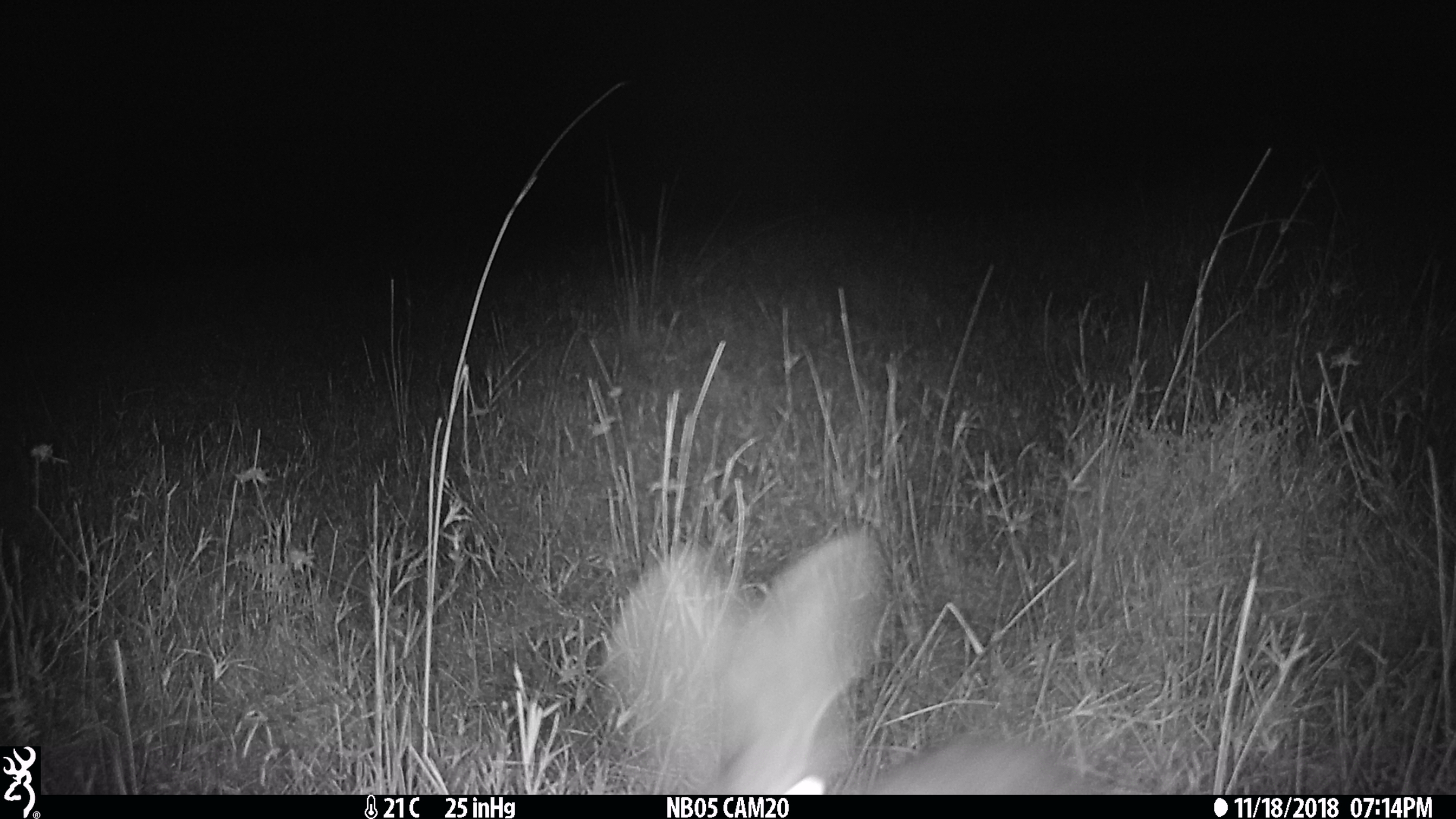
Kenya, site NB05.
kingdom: Animalia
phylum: Chordata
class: Mammalia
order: Lagomorpha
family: Leporidae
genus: Lepus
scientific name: Lepus capensis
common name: cape hare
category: hare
Hare (cape hare) (Lepus capensis).